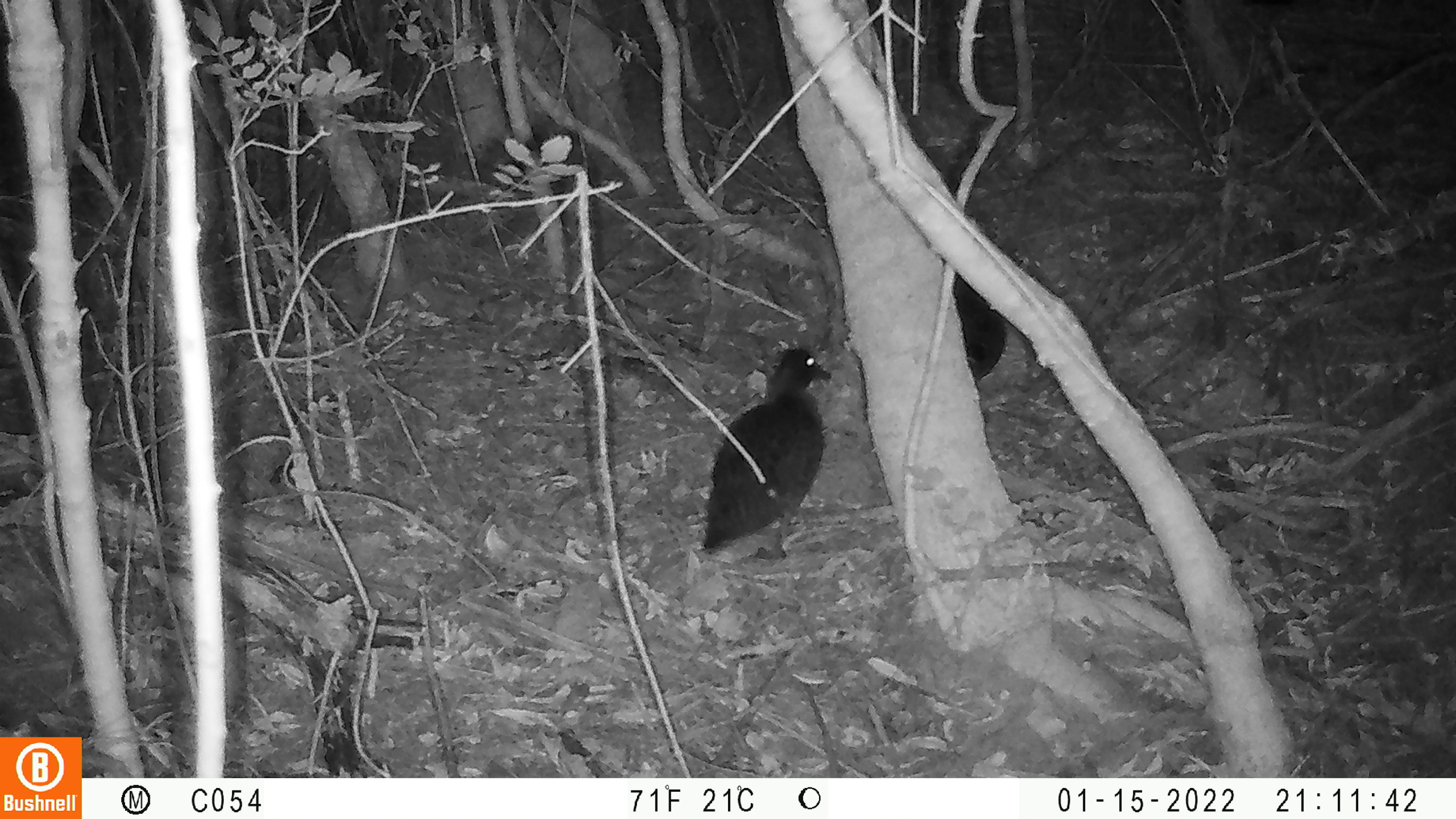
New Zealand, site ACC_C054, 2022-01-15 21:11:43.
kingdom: Animalia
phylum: Chordata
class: Aves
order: Anseriformes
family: Anatidae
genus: Anas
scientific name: Anas chlorotis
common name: brown teal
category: pateke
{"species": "pateke (brown teal) (Anas chlorotis)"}